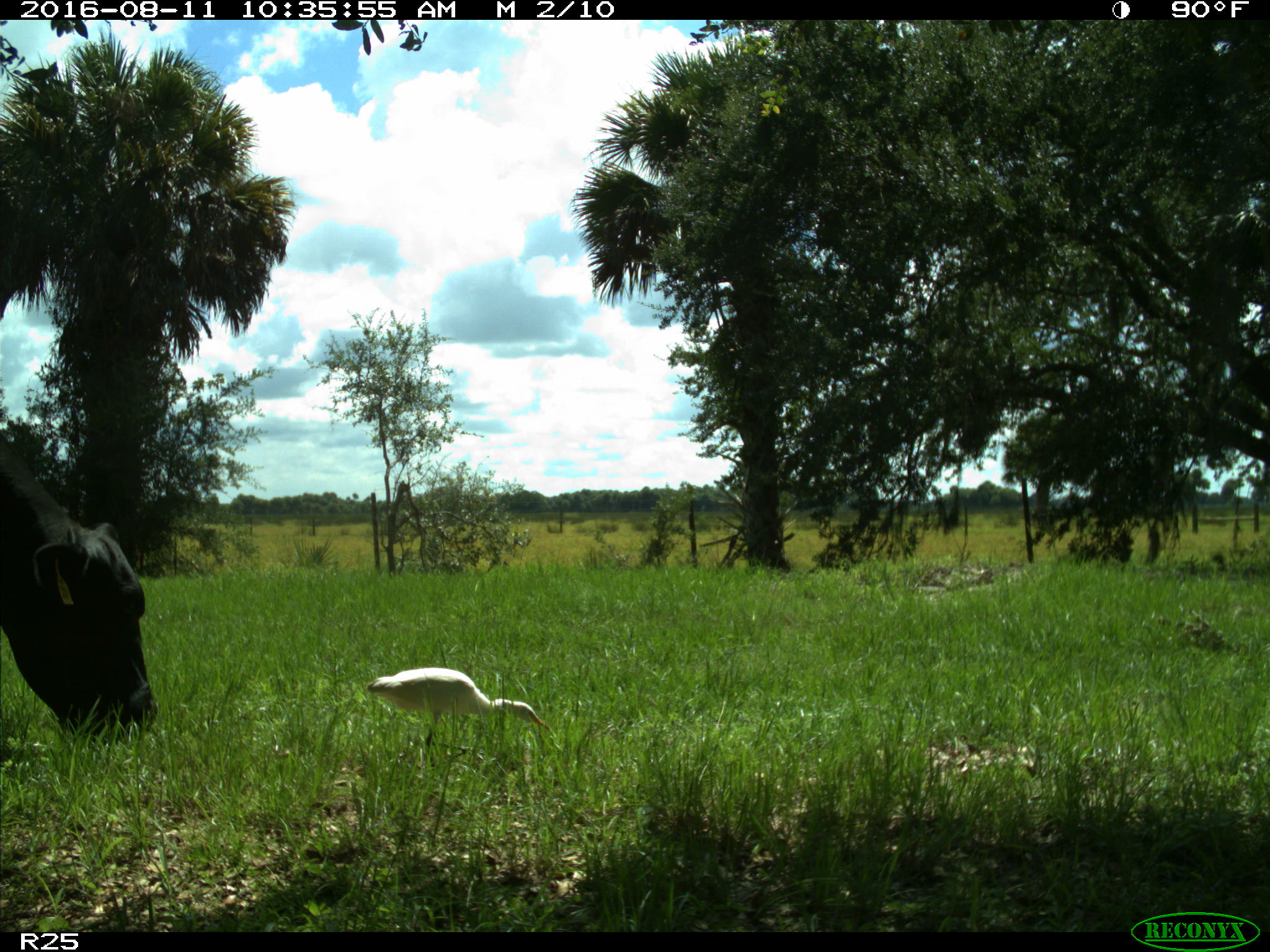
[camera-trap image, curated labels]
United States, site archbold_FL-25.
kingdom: Animalia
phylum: Chordata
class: Mammalia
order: Artiodactyla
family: Bovidae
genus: Bos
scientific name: Bos taurus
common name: domestic cow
Bos taurus (domestic cow).